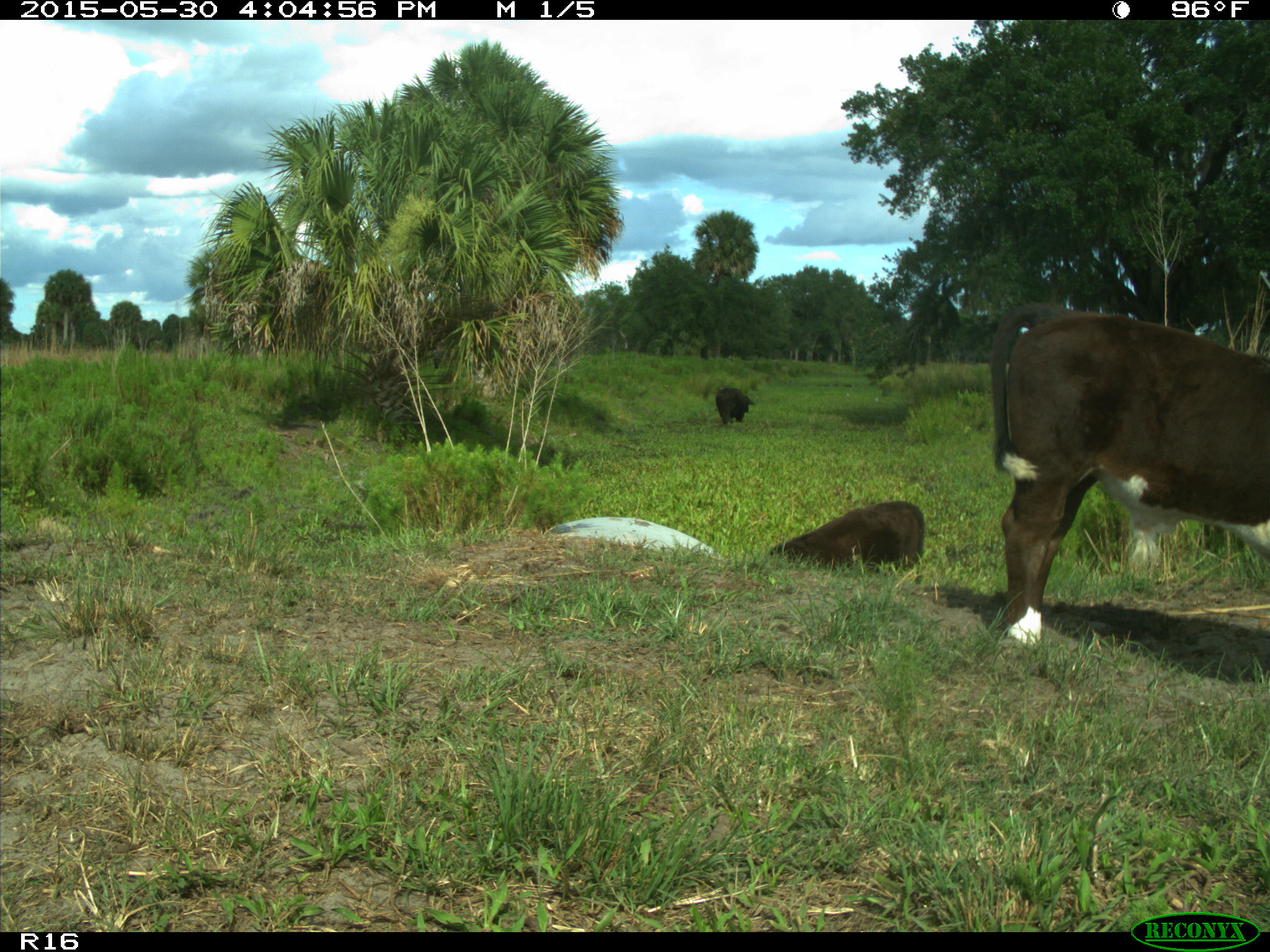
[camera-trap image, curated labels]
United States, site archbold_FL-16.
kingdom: Animalia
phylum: Chordata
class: Mammalia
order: Artiodactyla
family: Bovidae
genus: Bos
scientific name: Bos taurus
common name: domestic cow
Bos taurus (domestic cow).